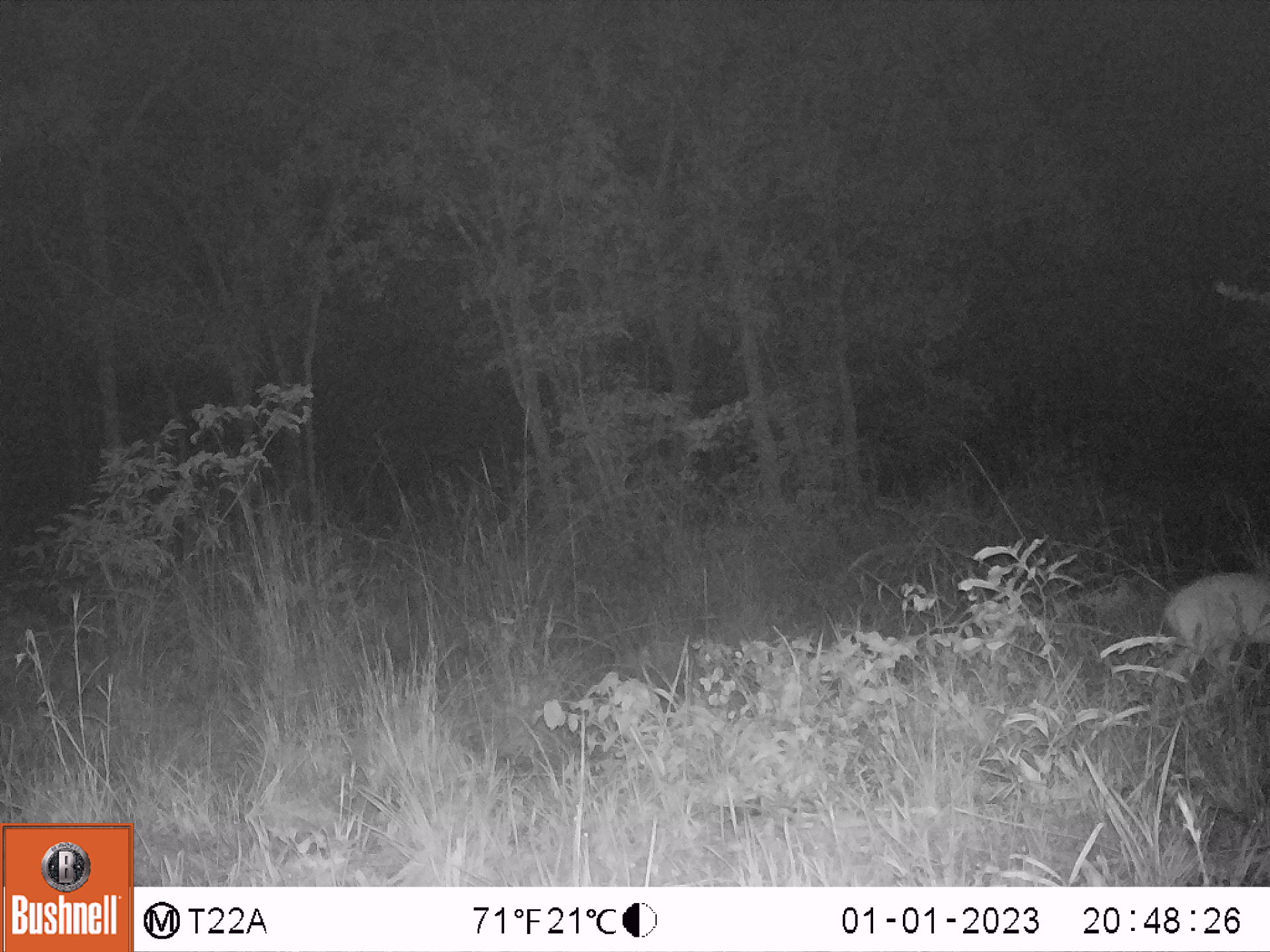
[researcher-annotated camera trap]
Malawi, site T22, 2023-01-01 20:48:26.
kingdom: Animalia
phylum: Chordata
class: Mammalia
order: Artiodactyla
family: Bovidae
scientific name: Antilopinae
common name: small antelope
Small antelope (Antilopinae), count 1.